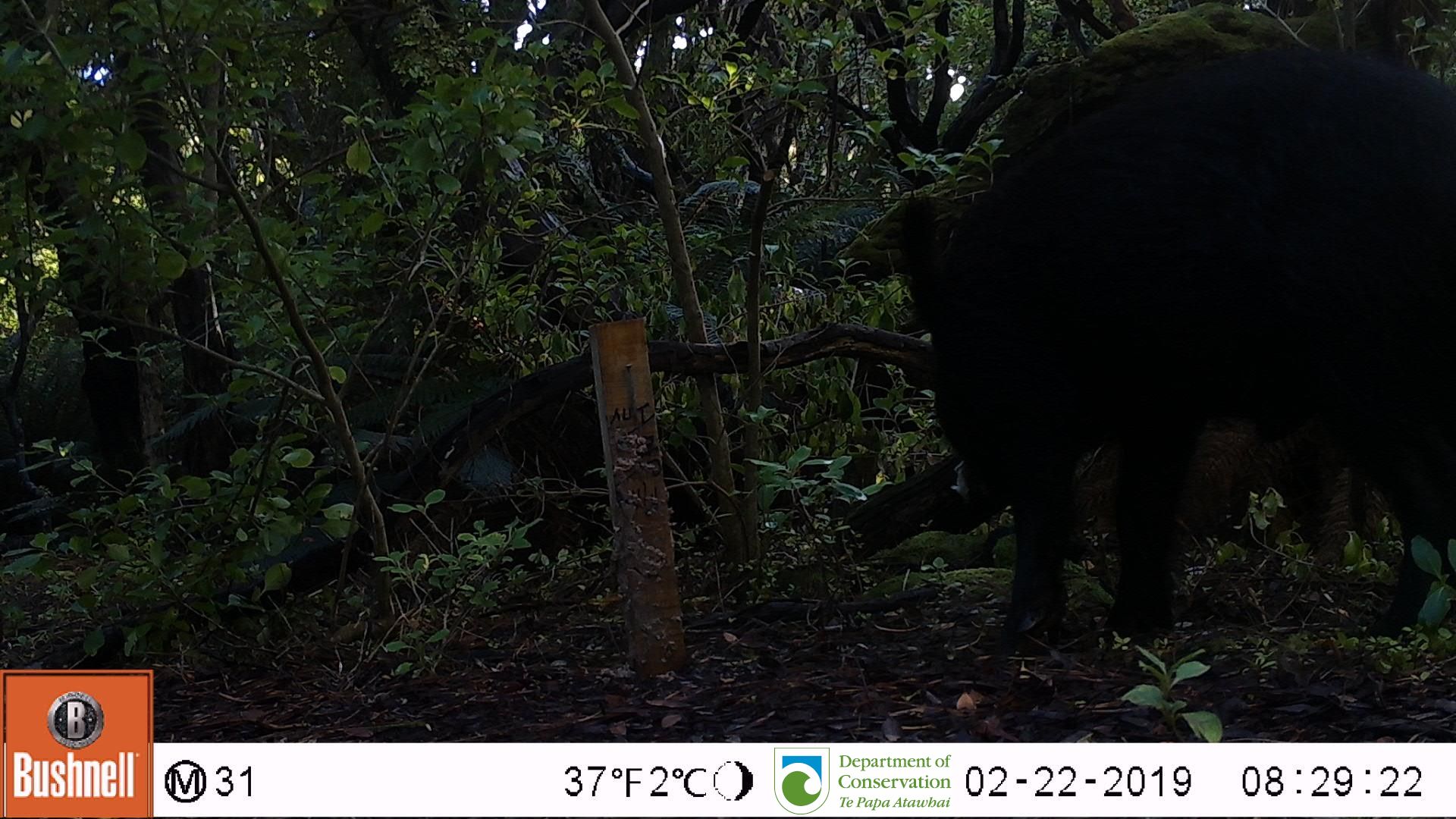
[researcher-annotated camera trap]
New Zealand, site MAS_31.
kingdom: Animalia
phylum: Chordata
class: Mammalia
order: Artiodactyla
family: Suidae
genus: Sus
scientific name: Sus scrofa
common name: pig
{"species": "pig (Sus scrofa)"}